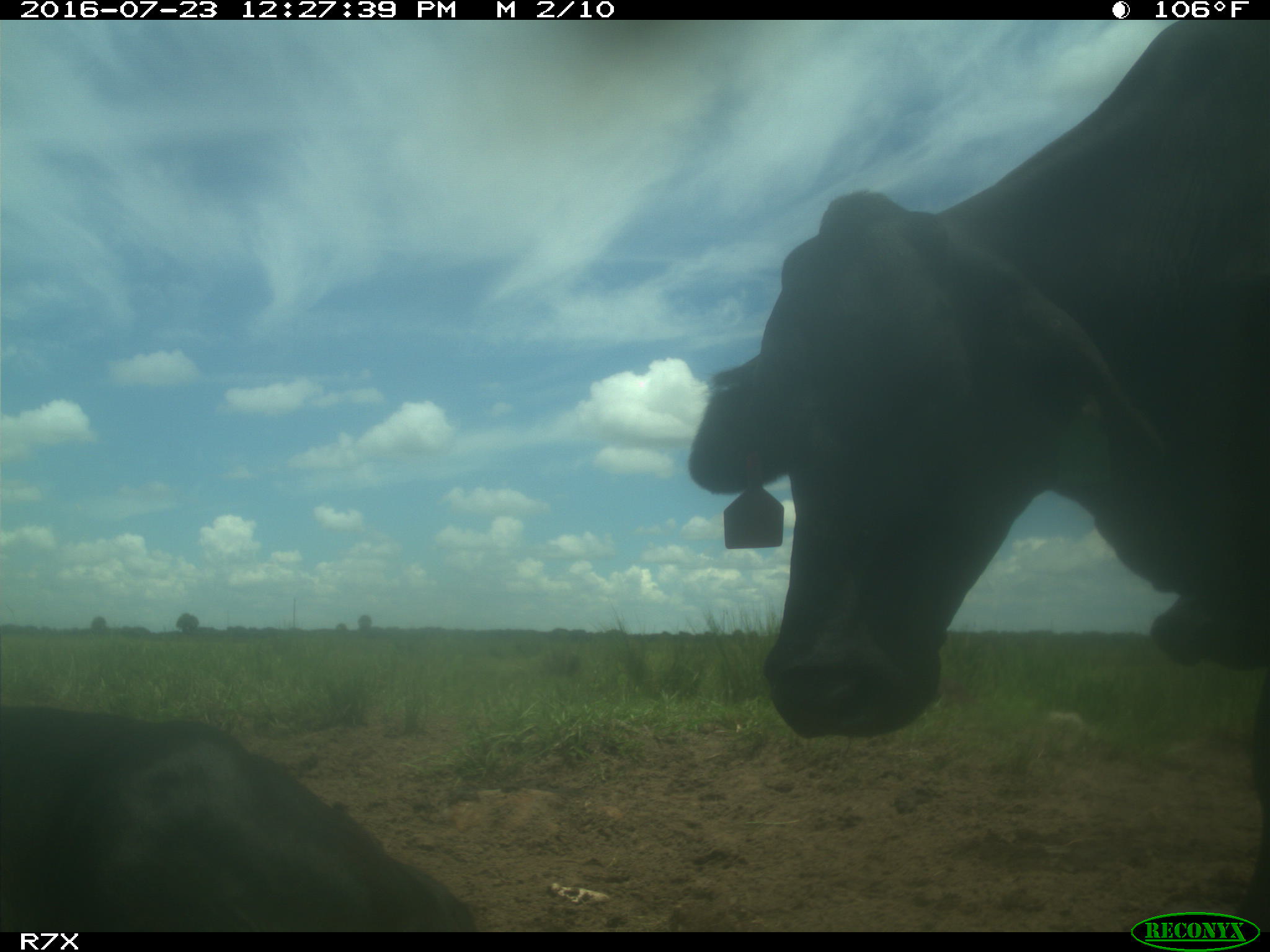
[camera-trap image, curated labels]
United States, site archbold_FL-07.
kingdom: Animalia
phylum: Chordata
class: Mammalia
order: Artiodactyla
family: Bovidae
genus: Bos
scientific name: Bos taurus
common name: domestic cow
Bos taurus (domestic cow).